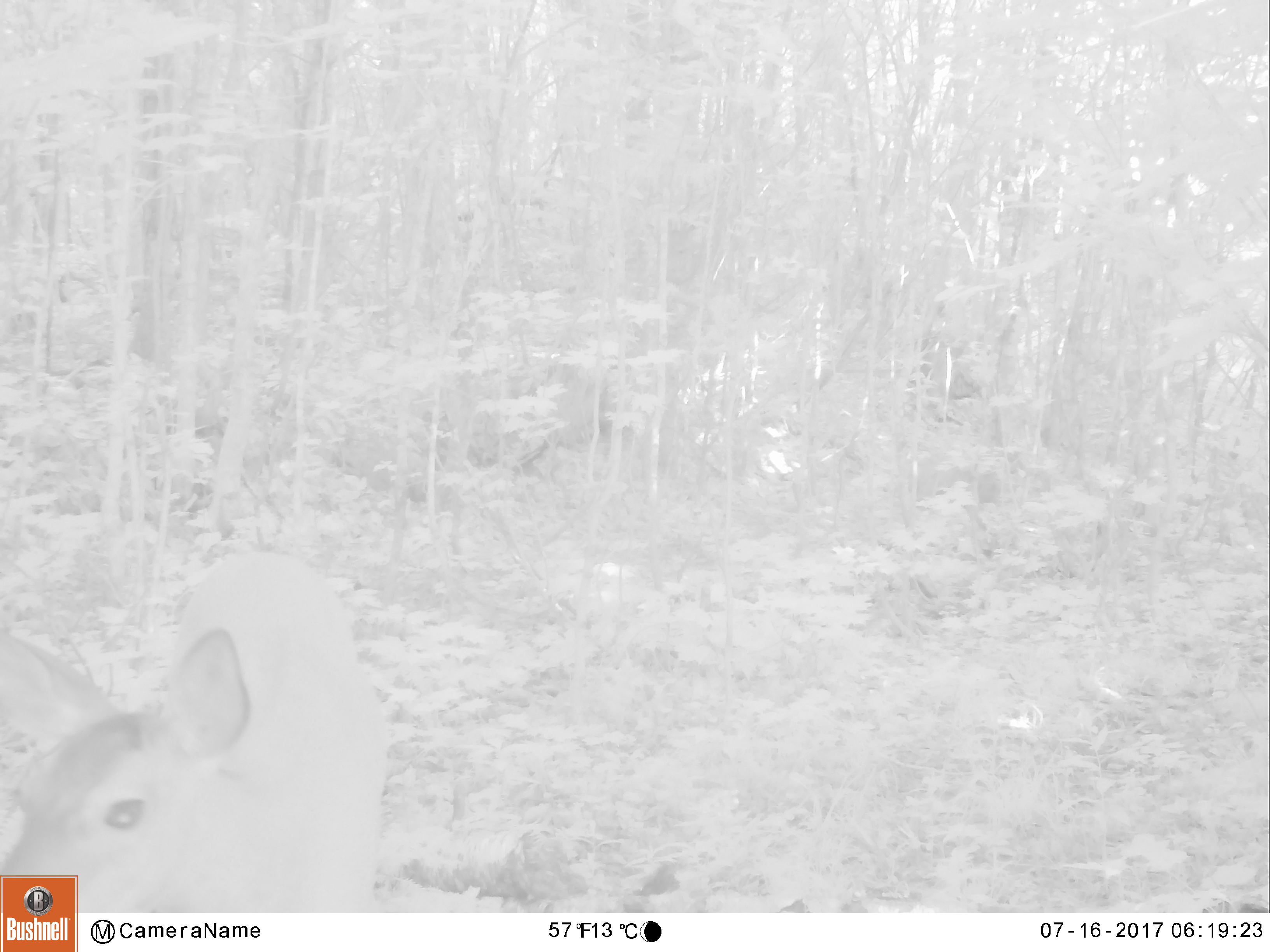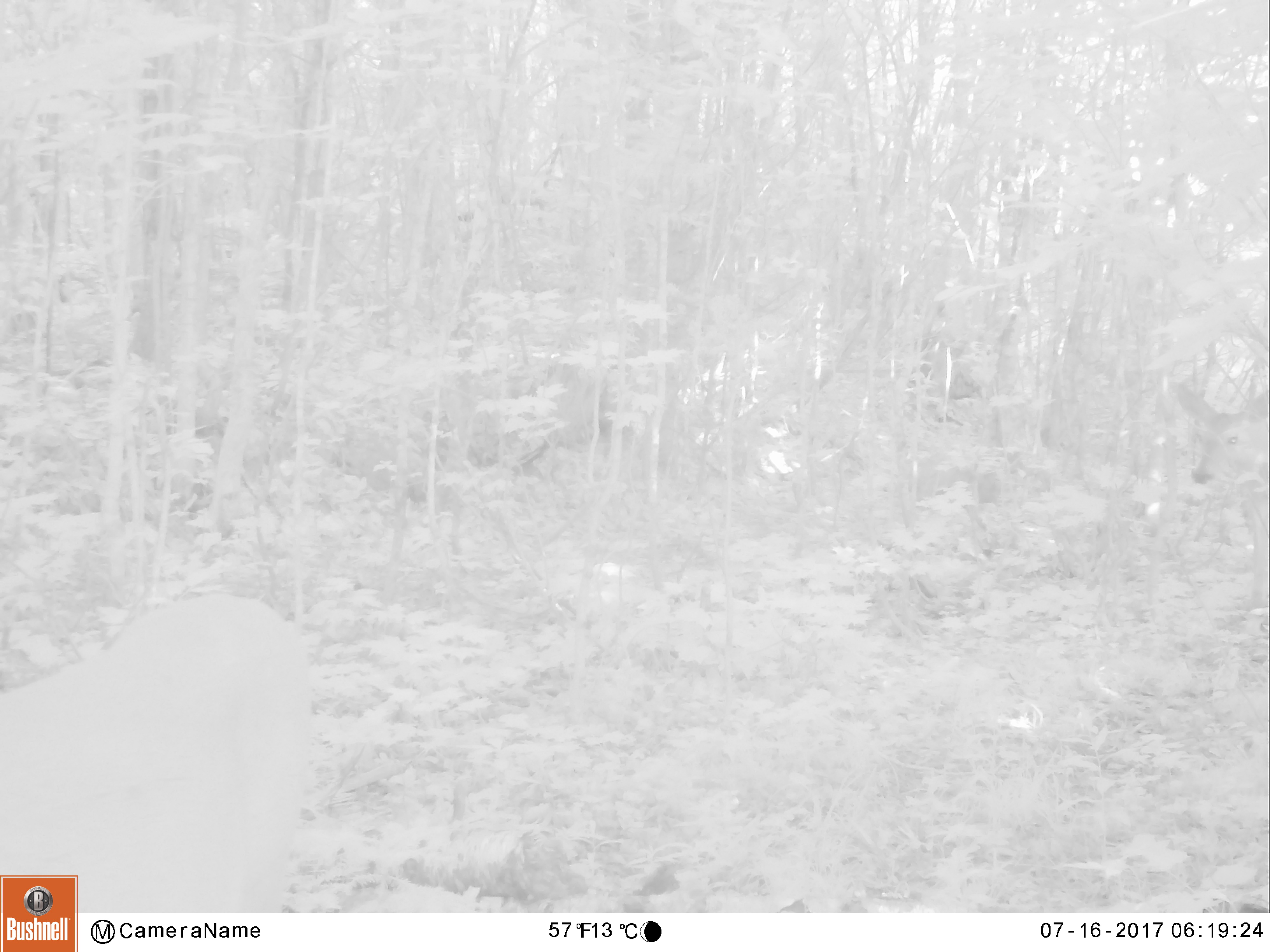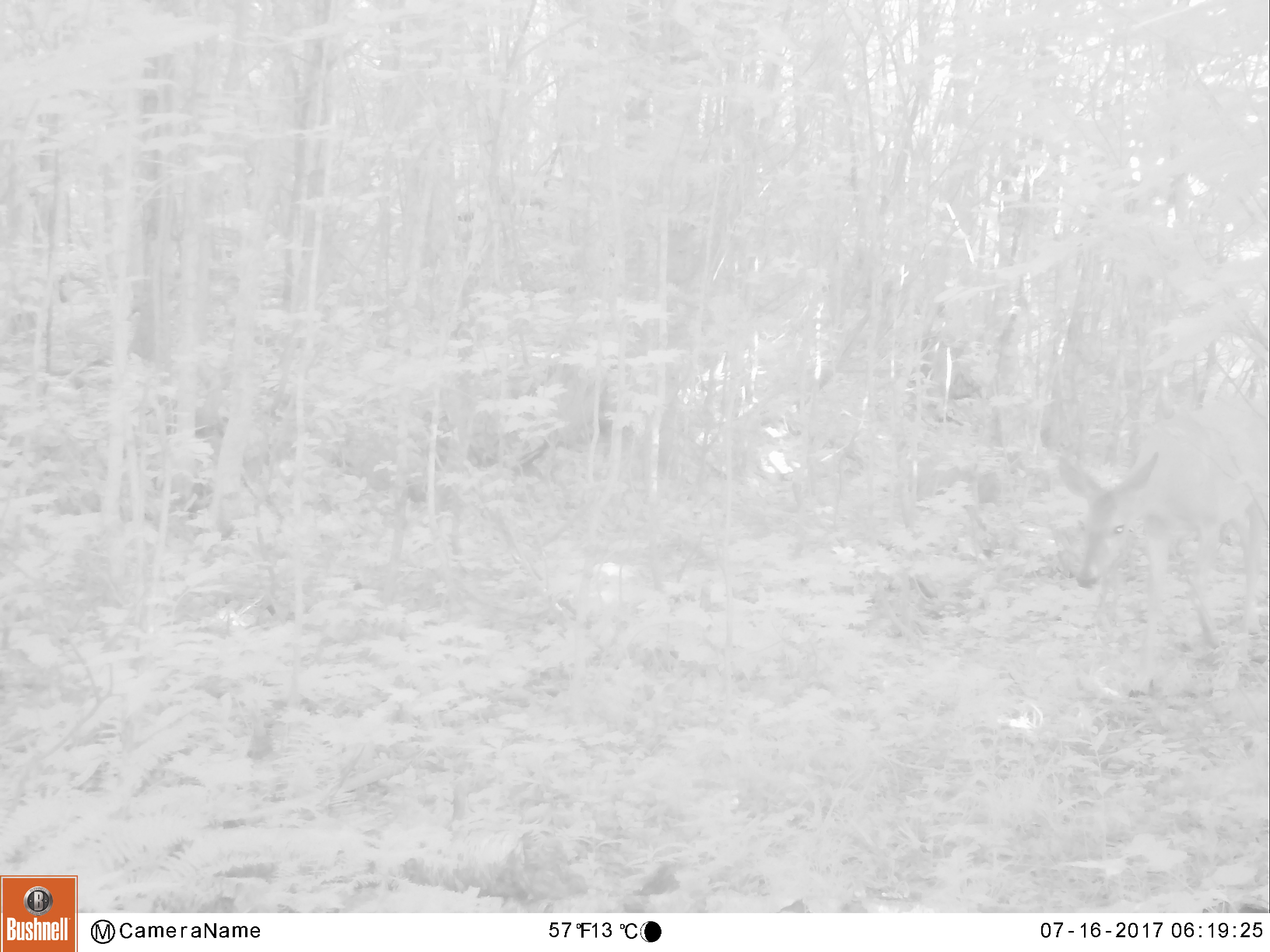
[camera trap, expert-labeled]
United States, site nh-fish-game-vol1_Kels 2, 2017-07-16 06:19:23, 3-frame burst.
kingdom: Animalia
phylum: Chordata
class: Mammalia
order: Artiodactyla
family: Cervidae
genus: Odocoileus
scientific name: Odocoileus virginianus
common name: white-tailed deer